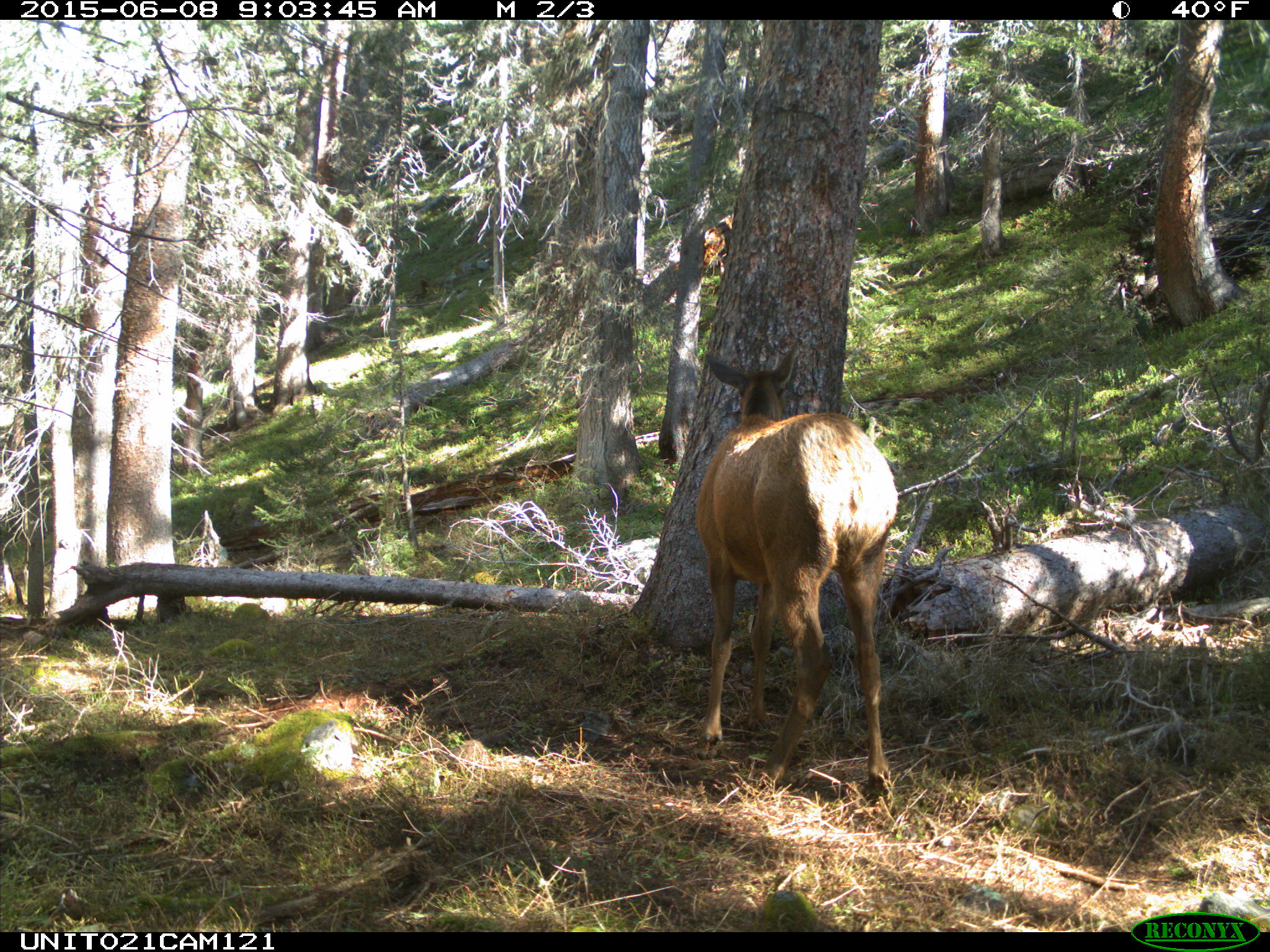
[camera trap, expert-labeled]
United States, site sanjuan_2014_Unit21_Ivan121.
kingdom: Animalia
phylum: Chordata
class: Mammalia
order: Artiodactyla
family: Cervidae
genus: Cervus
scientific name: Cervus elaphus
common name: red deer